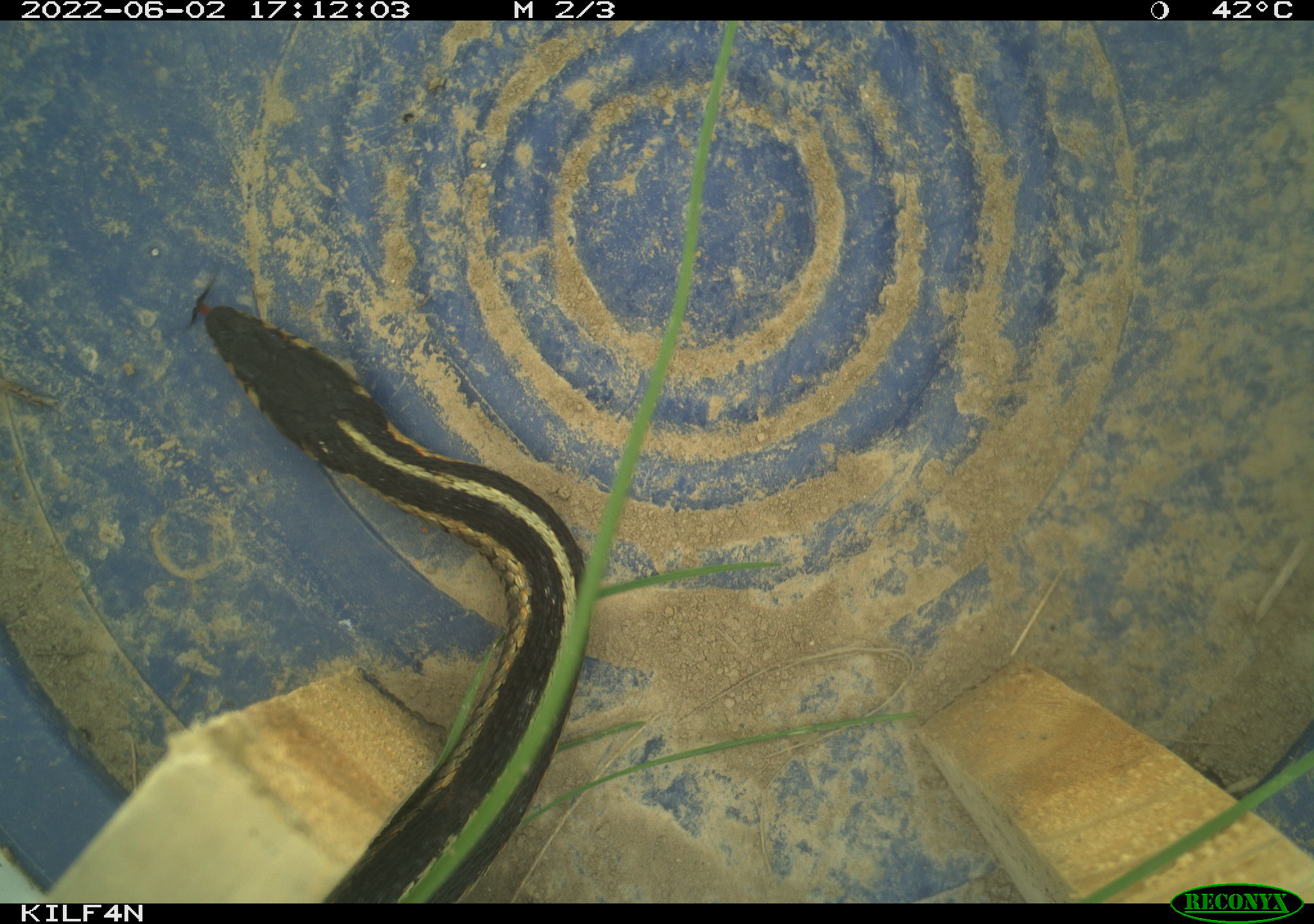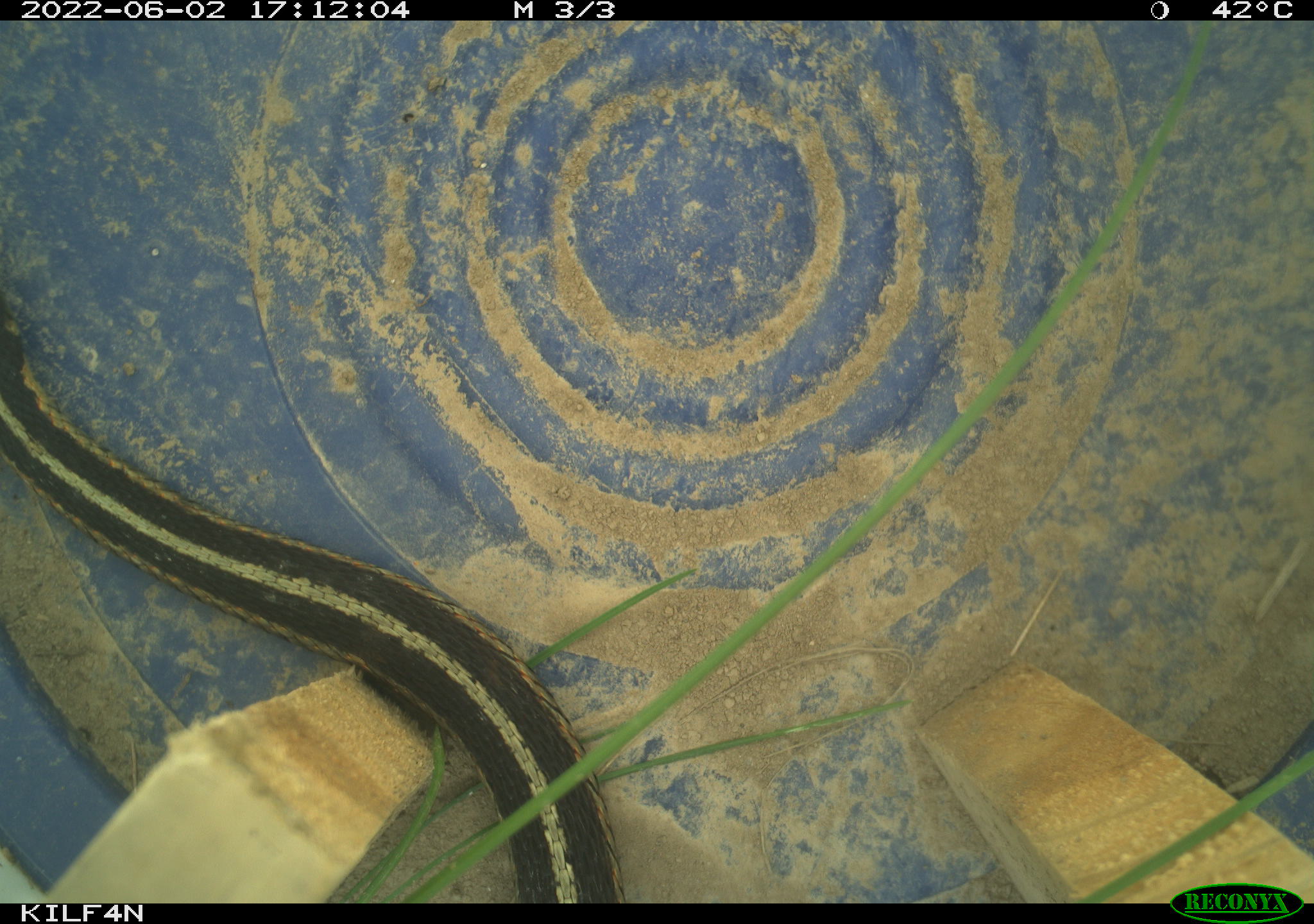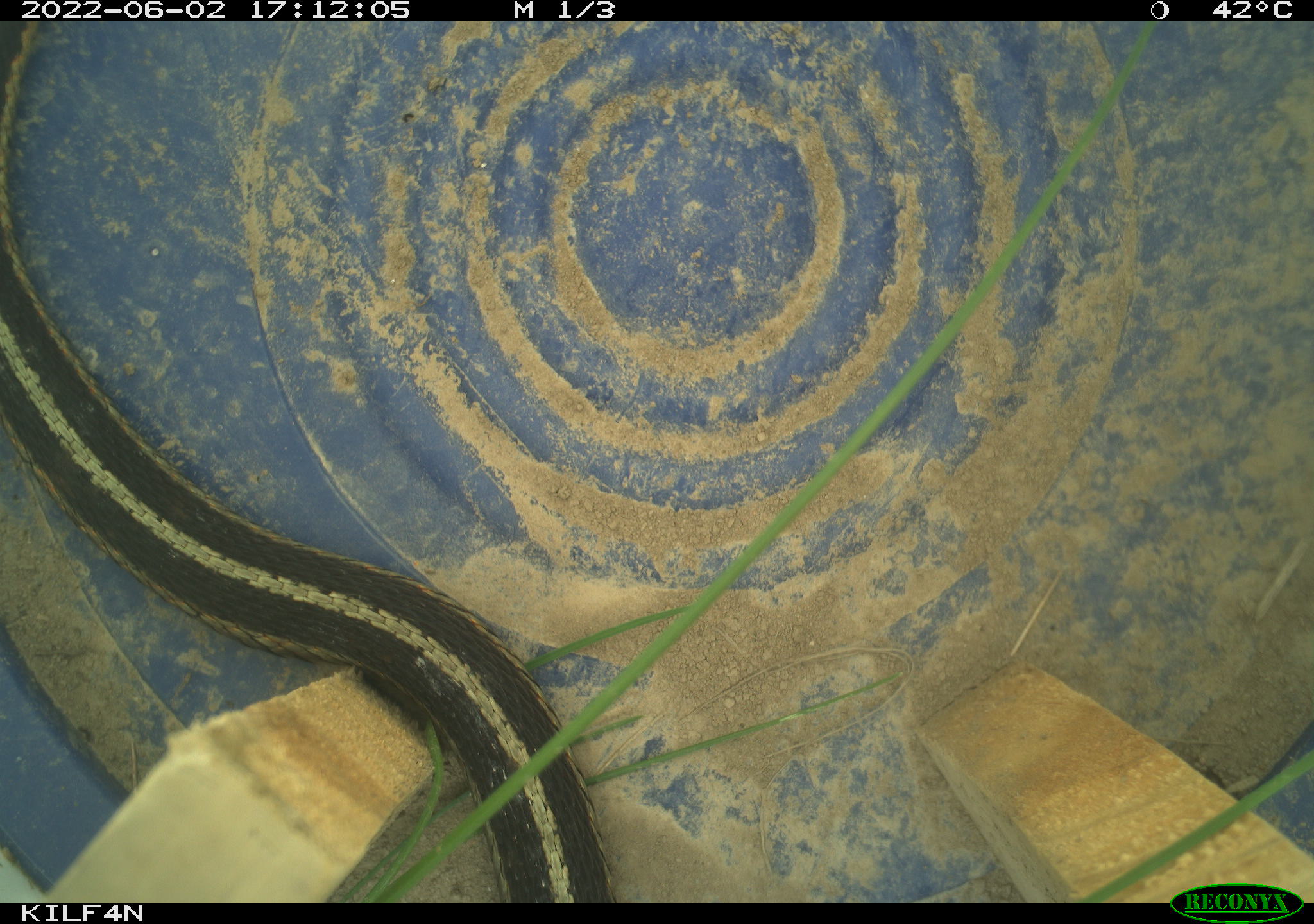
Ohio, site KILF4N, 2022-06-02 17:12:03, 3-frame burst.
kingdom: Animalia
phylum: Chordata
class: Reptilia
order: Squamata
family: Colubridae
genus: Thamnophis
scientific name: Thamnophis sirtalis sirtalis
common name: eastern gartersnake